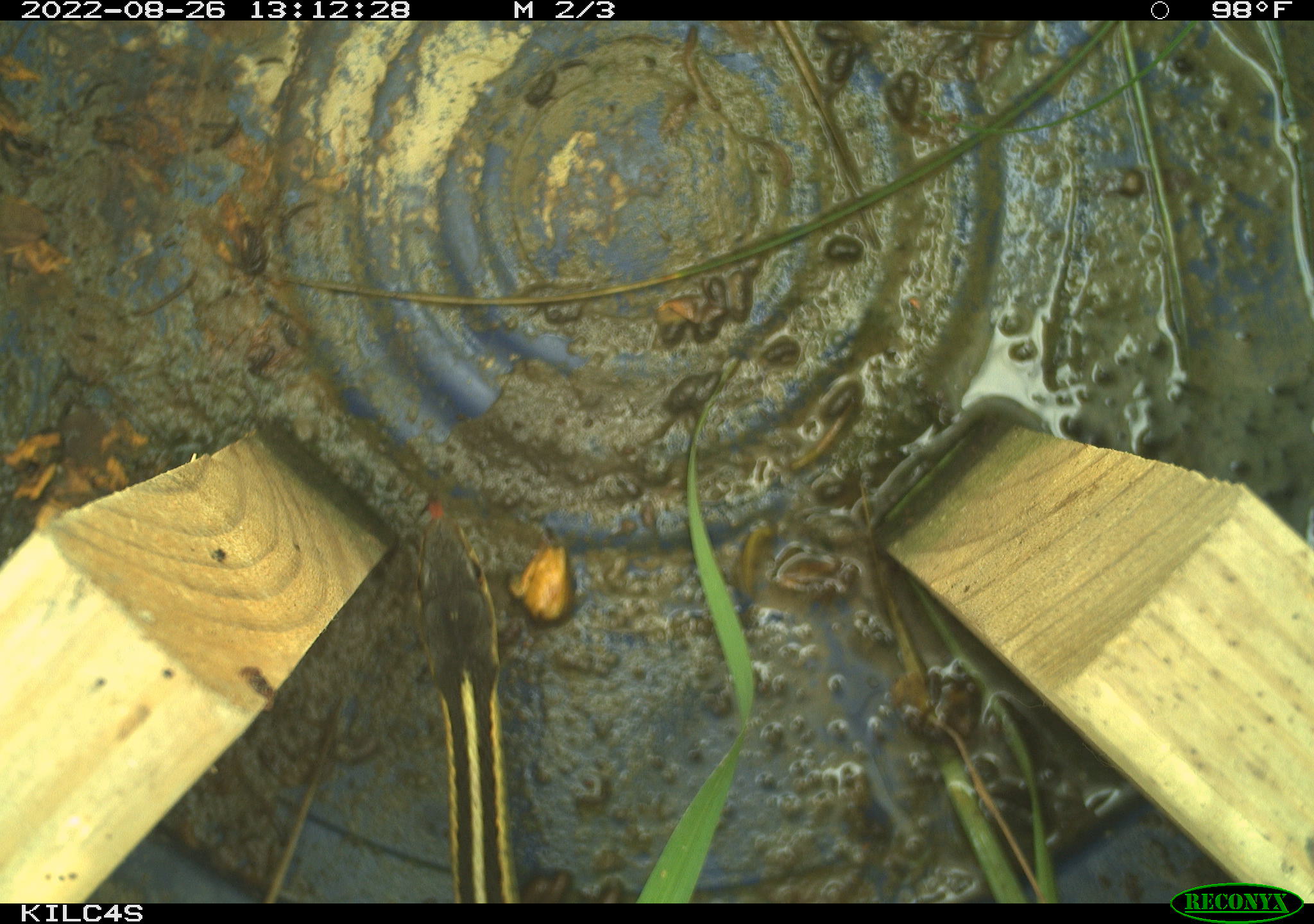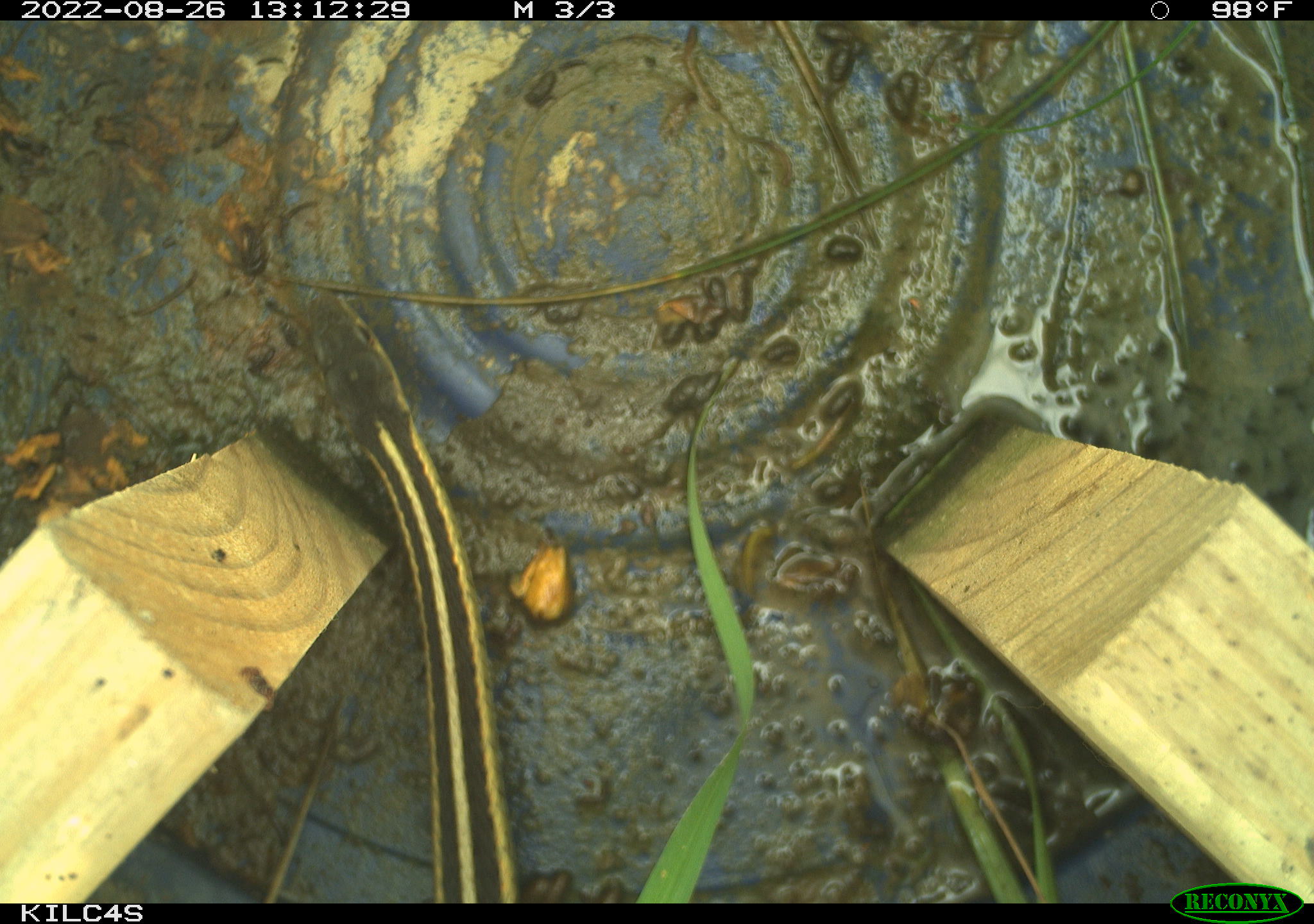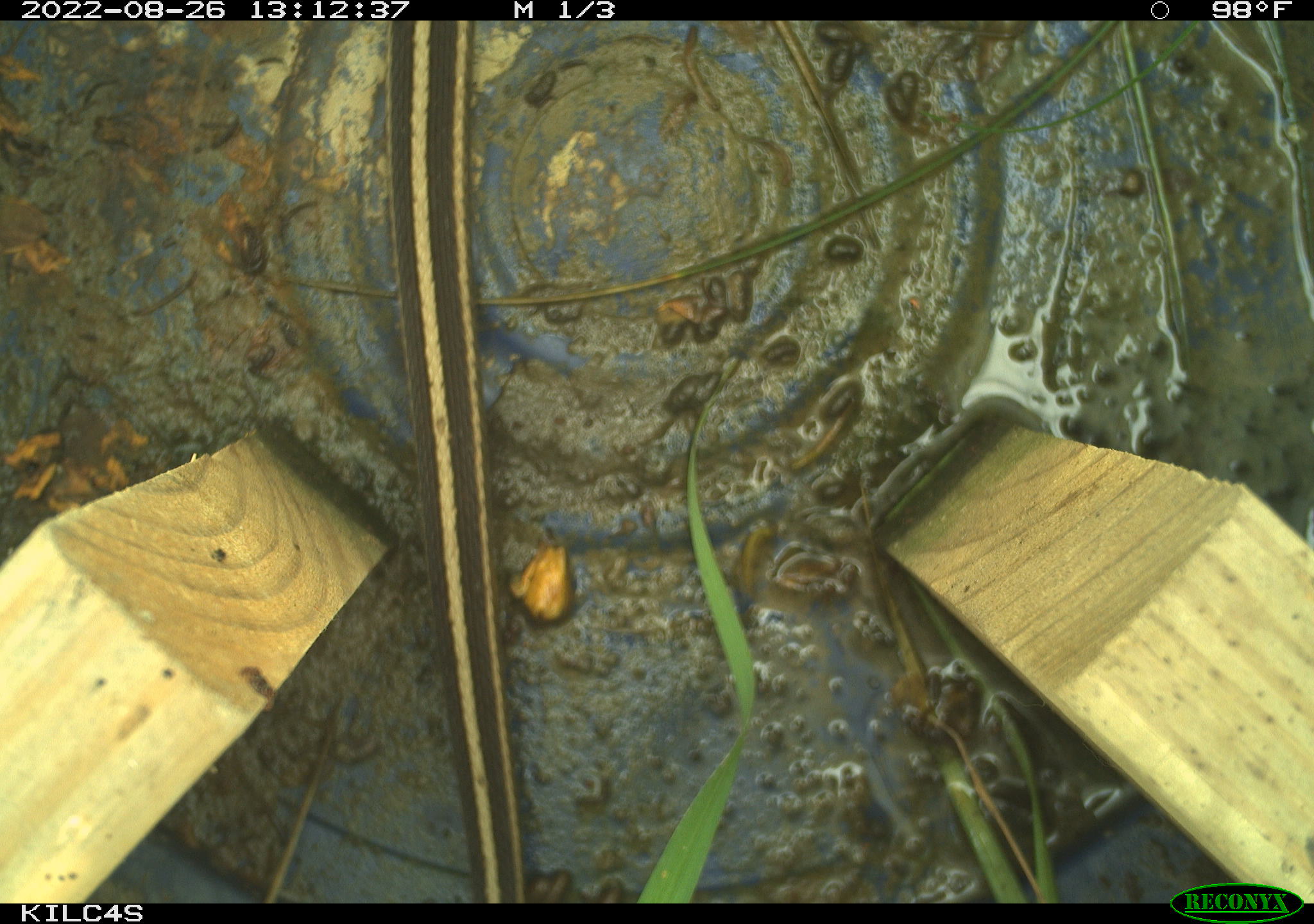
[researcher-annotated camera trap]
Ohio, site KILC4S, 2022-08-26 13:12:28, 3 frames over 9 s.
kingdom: Animalia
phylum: Chordata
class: Reptilia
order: Squamata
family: Colubridae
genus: Thamnophis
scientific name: Thamnophis sirtalis sirtalis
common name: eastern gartersnake